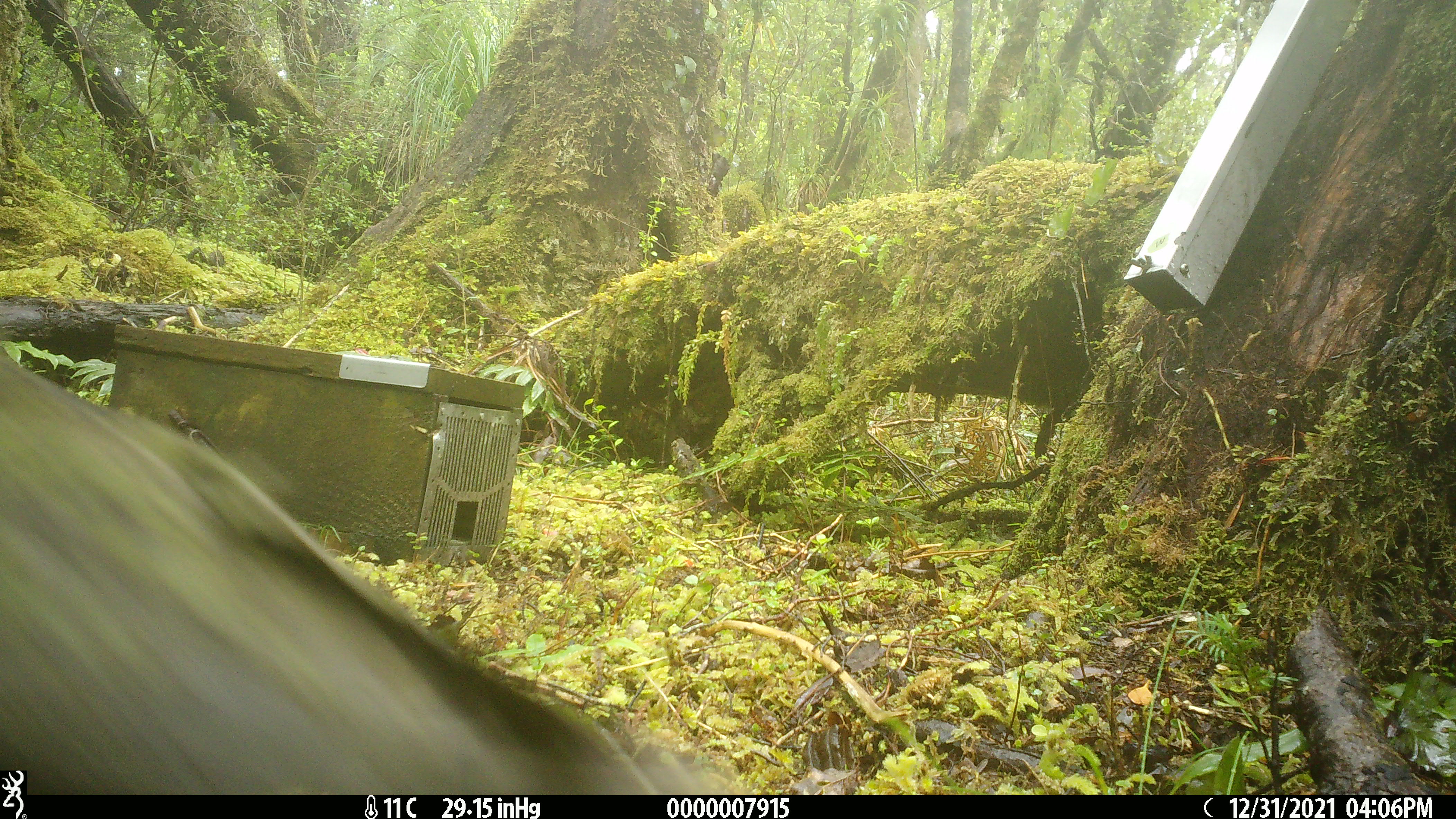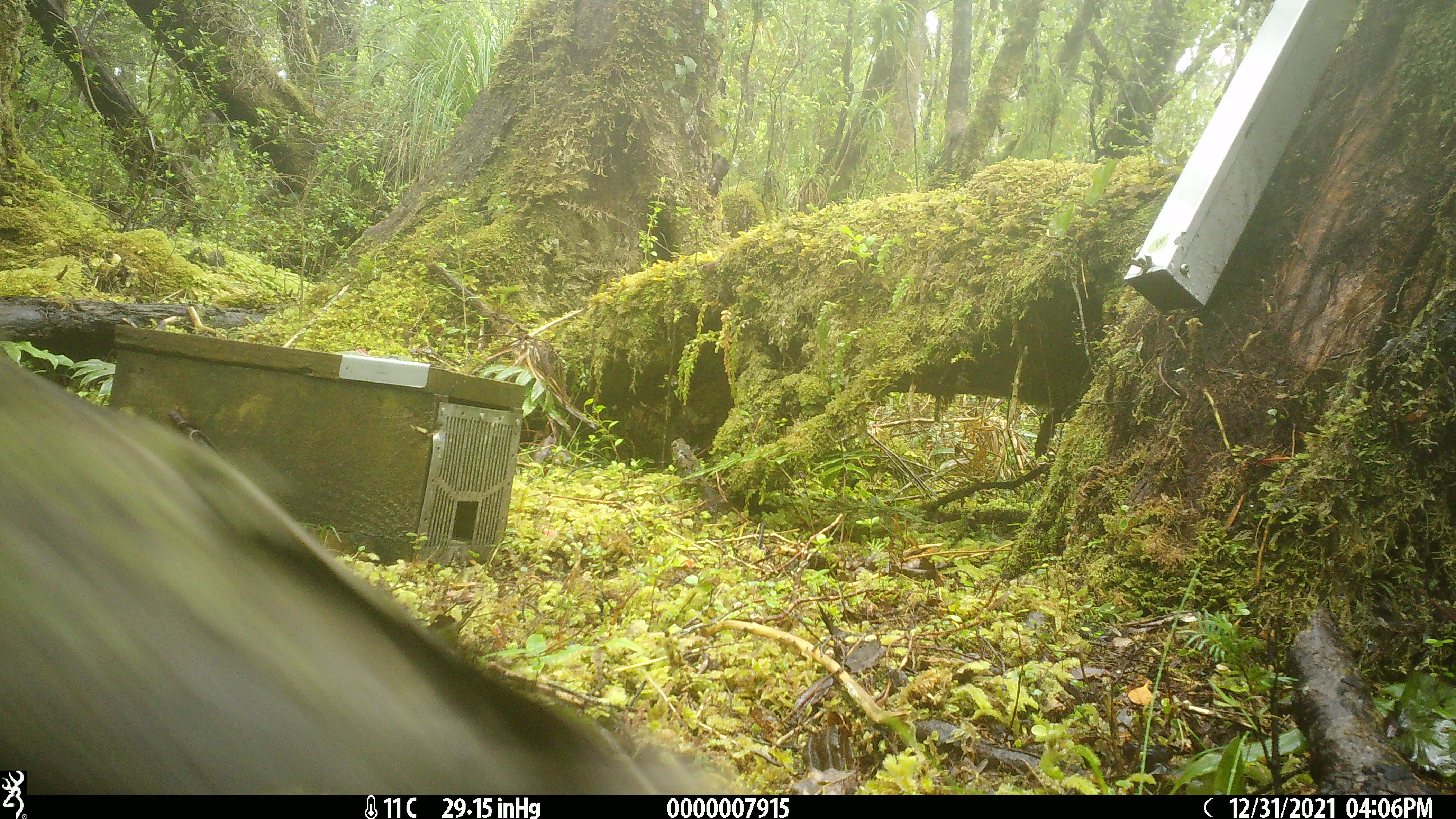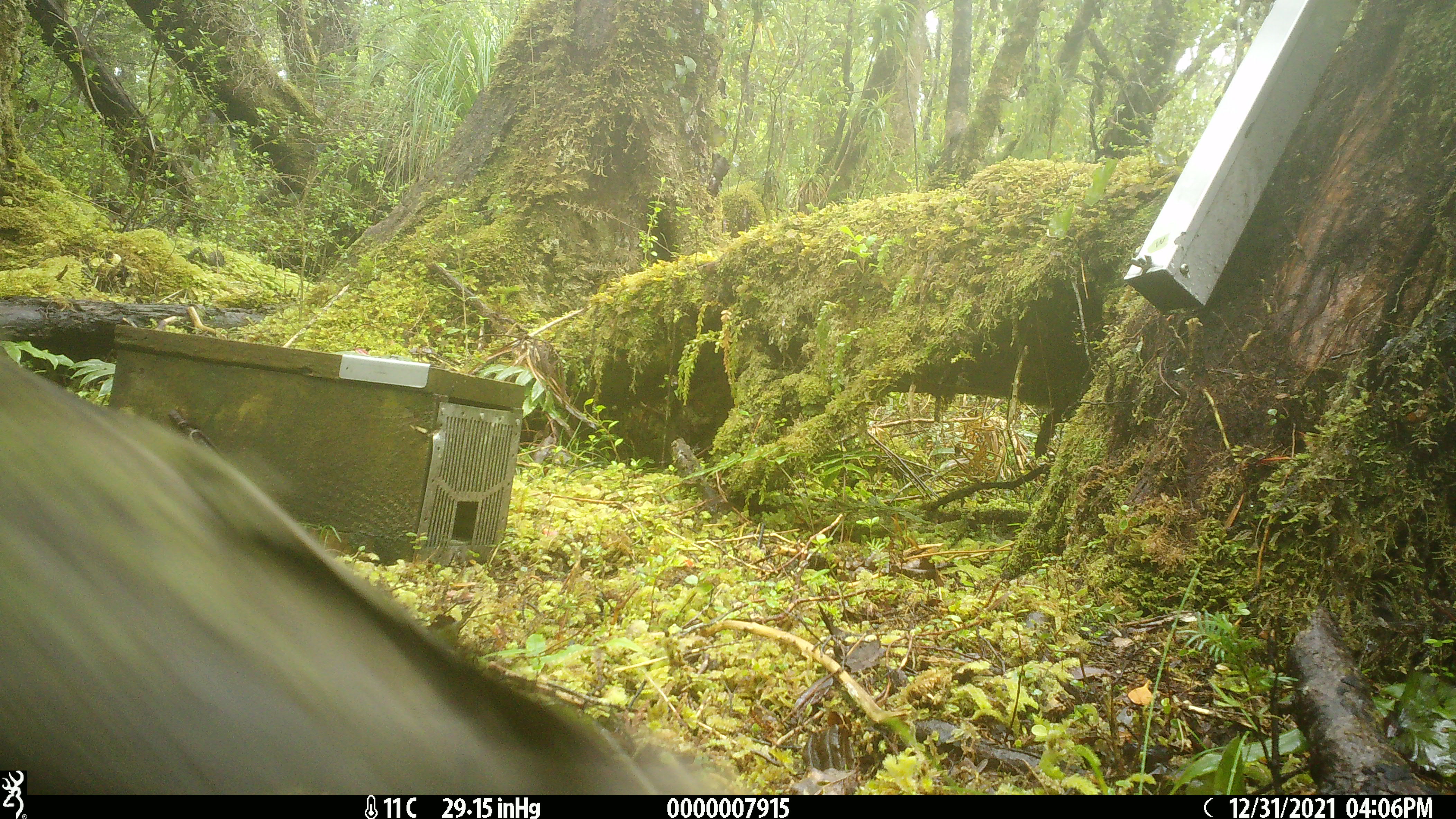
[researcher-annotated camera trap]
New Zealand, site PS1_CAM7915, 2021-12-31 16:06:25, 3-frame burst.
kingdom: Animalia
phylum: Chordata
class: Aves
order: Psittaciformes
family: Strigopidae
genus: Nestor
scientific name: Nestor notabilis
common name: kea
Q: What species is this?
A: Kea (Nestor notabilis).